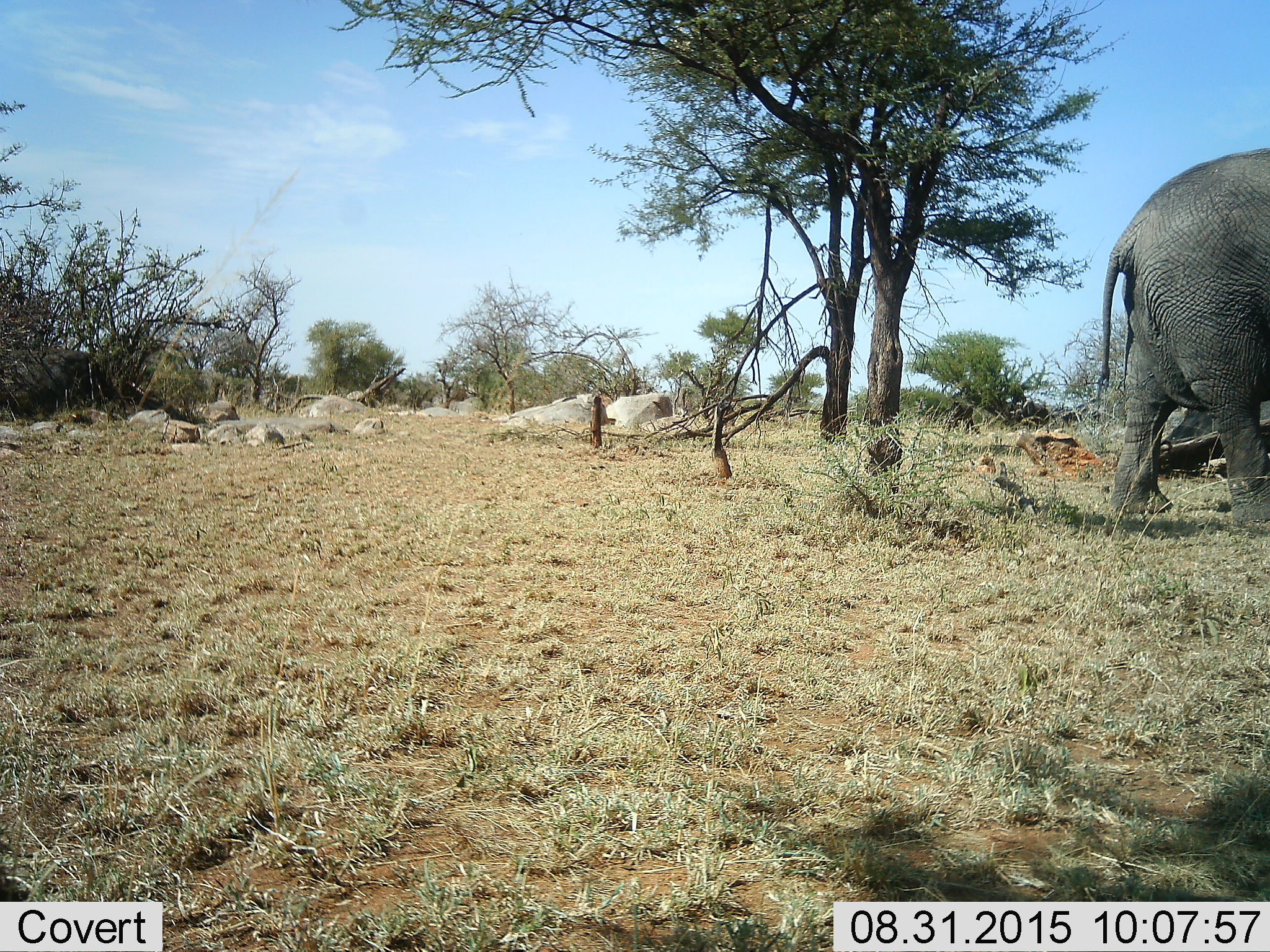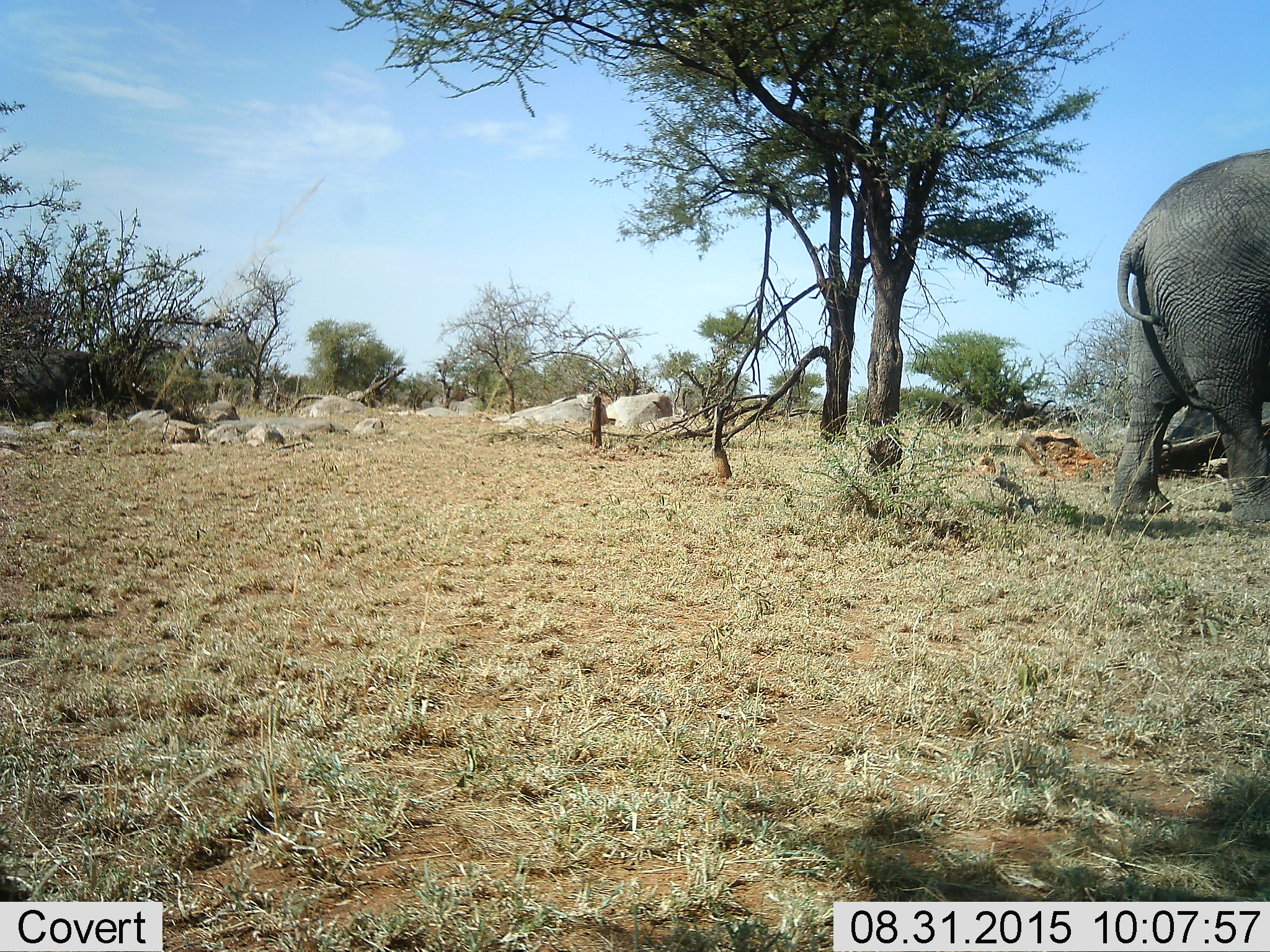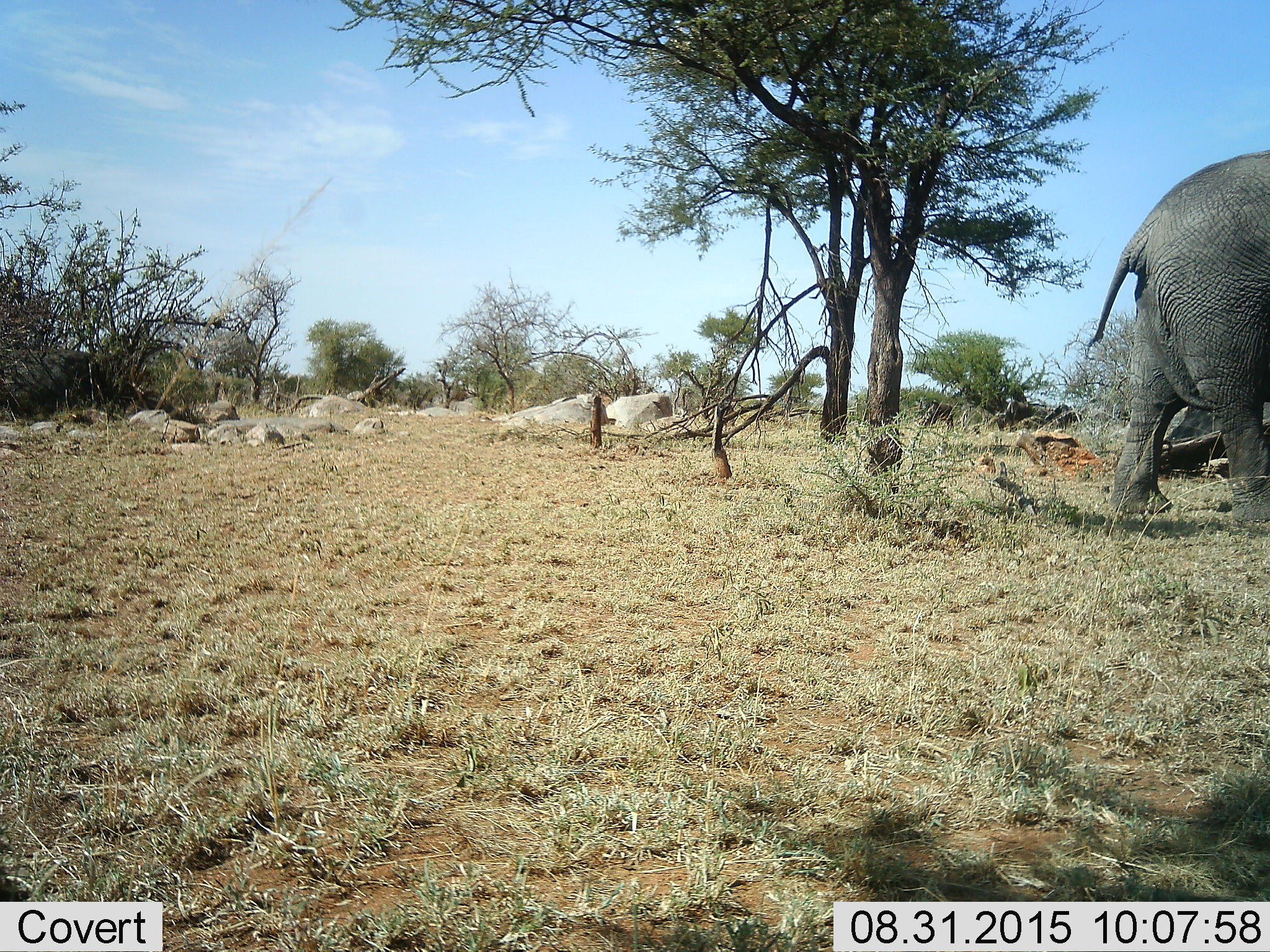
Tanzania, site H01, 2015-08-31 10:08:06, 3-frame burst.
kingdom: Animalia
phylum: Chordata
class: Mammalia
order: Proboscidea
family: Elephantidae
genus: Loxodonta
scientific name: Loxodonta africana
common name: african bush elephant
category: elephant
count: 1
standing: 78%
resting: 0%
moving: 33%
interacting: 0%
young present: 0%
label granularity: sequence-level